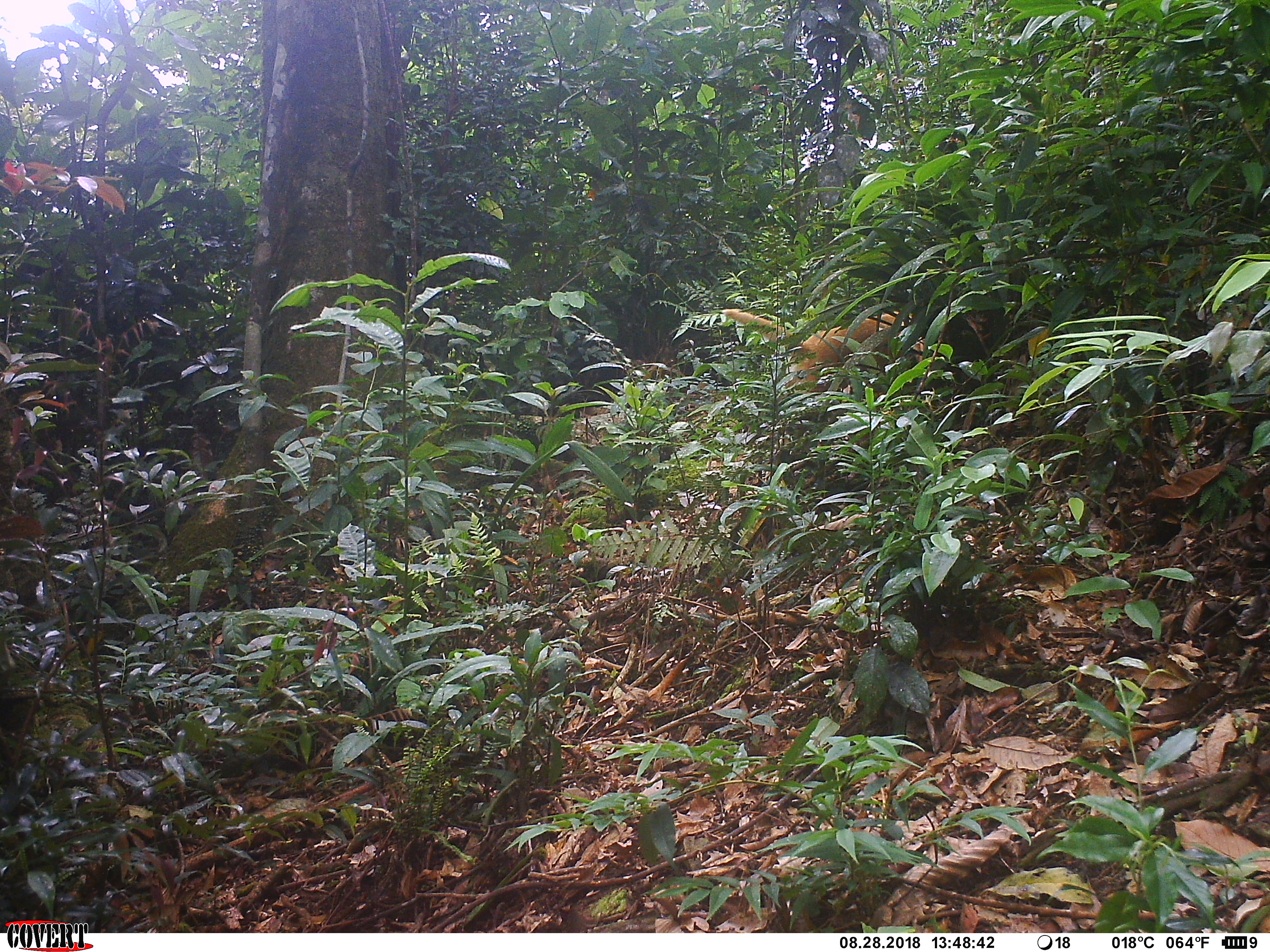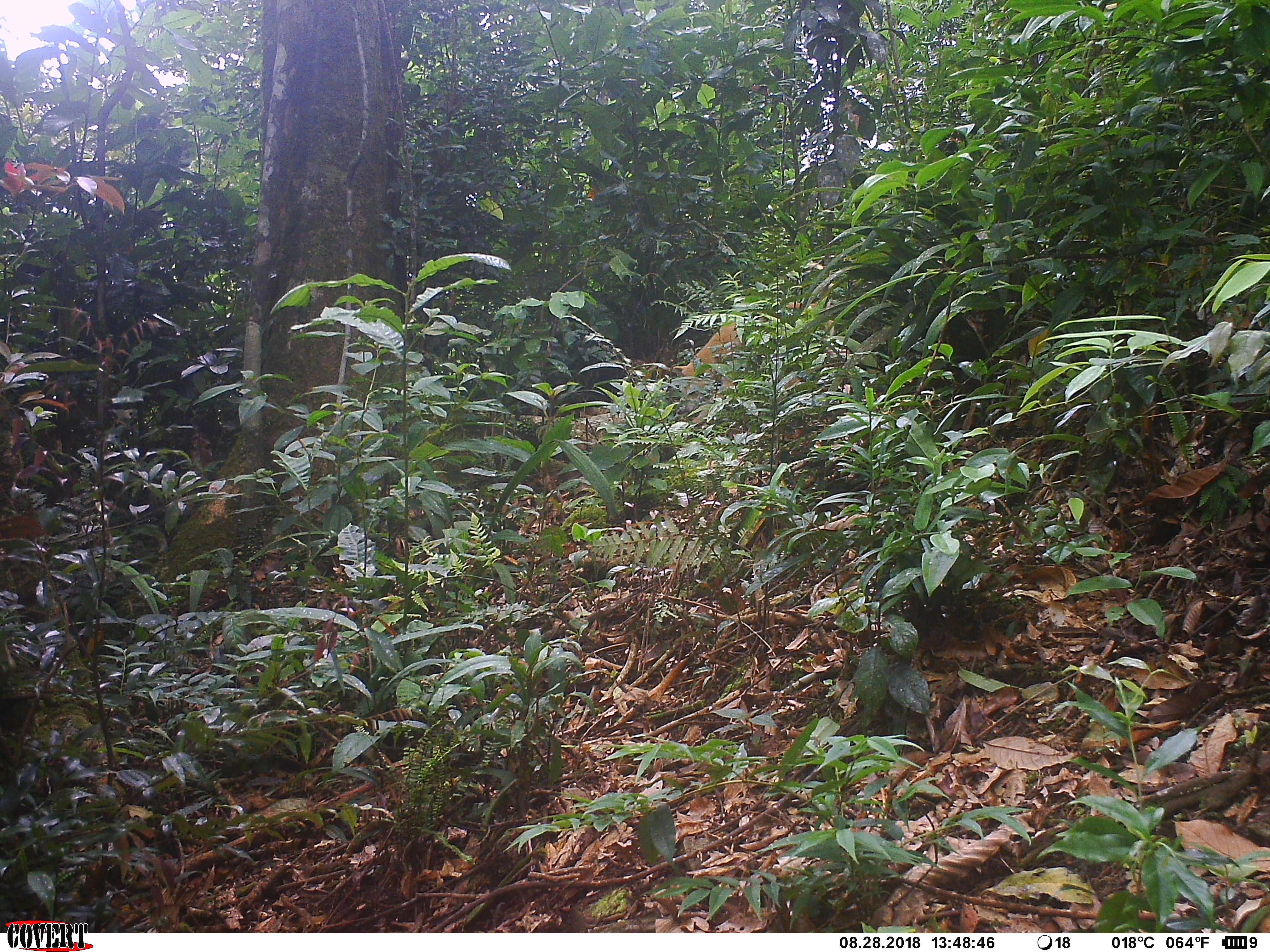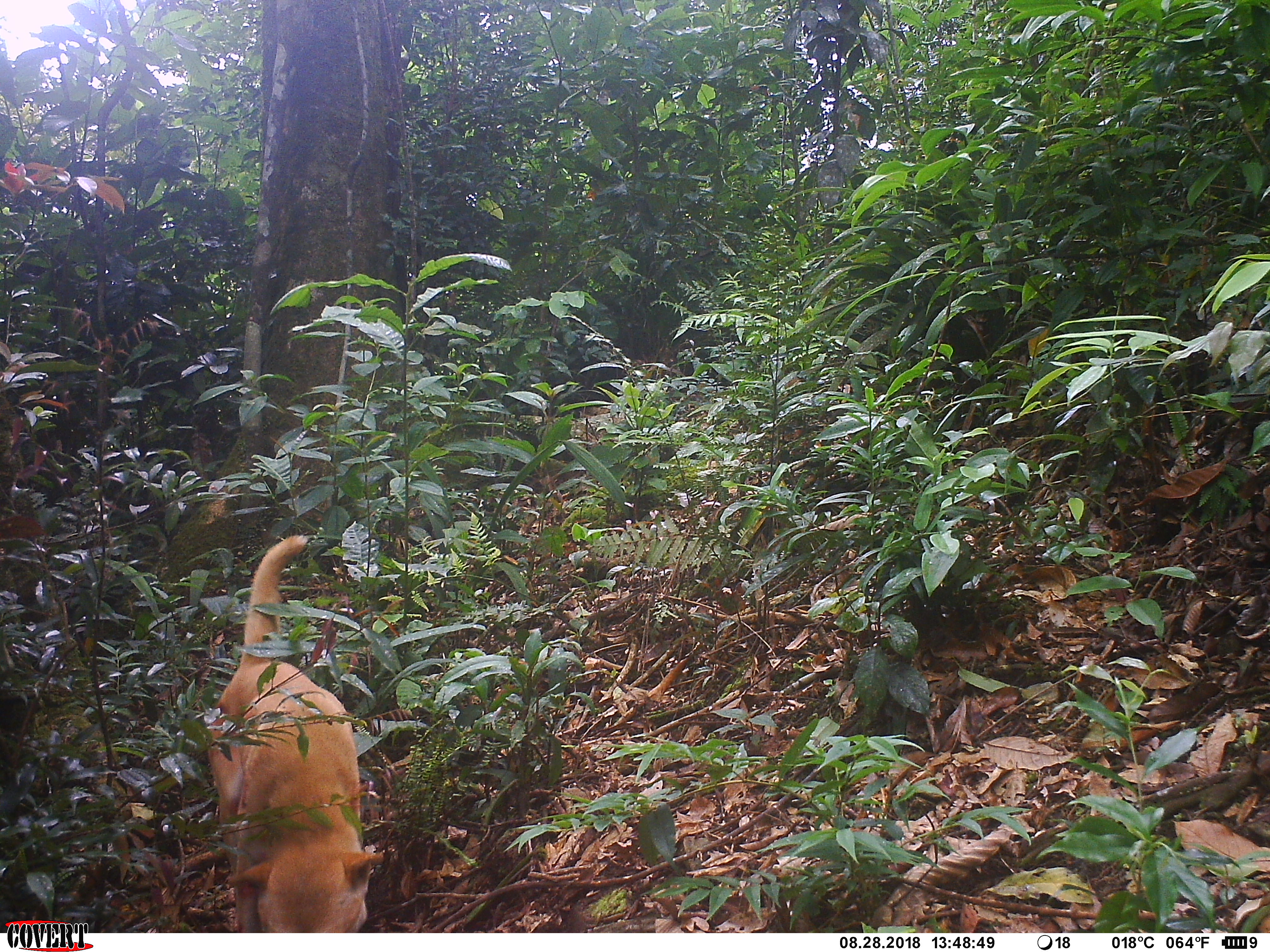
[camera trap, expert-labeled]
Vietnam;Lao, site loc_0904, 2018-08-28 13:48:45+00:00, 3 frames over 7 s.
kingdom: Animalia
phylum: Chordata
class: Mammalia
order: Carnivora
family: Canidae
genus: Canis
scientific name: Canis familiaris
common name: domestic dog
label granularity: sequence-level